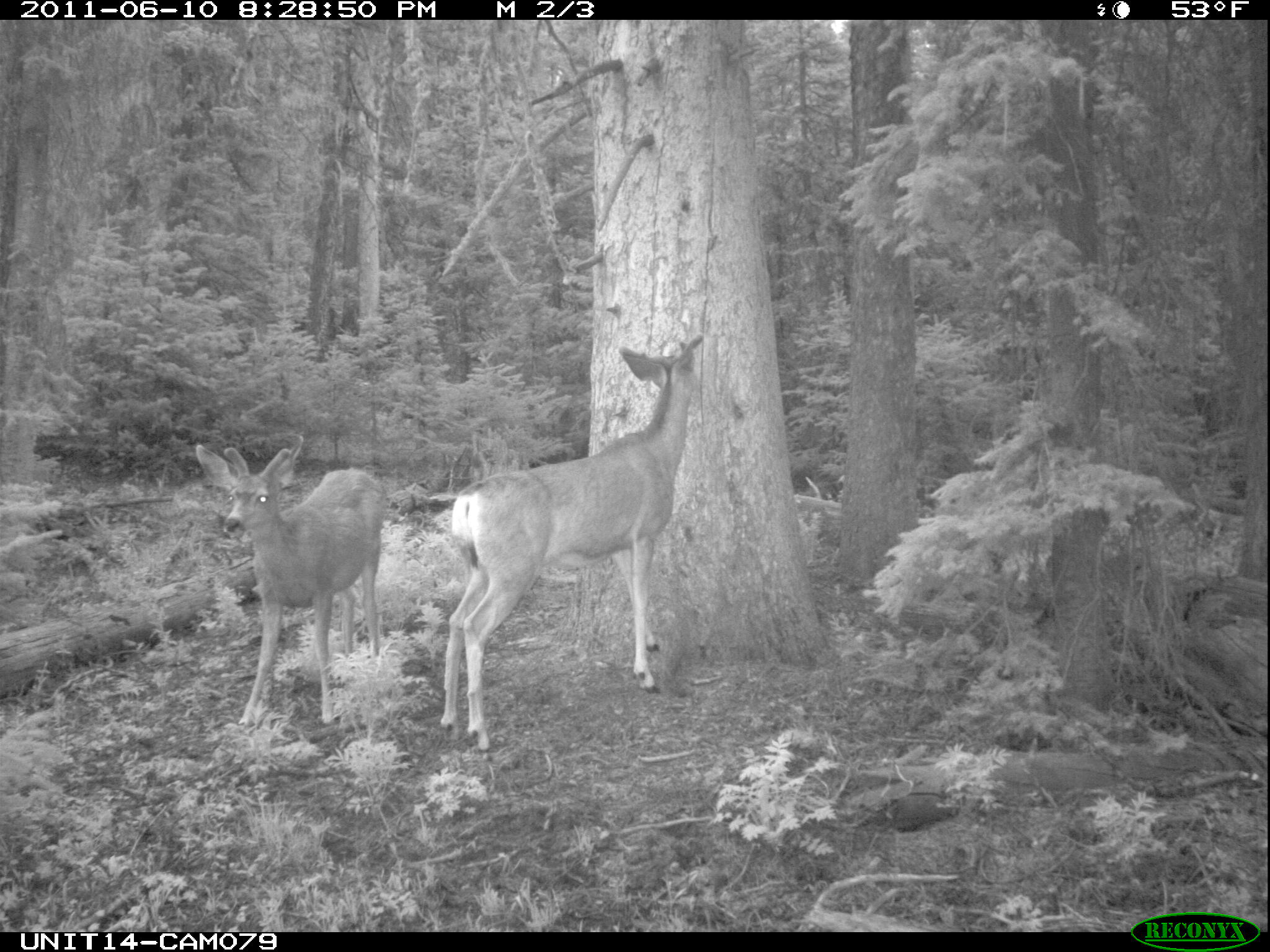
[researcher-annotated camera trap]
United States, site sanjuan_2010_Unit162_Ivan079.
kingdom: Animalia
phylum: Chordata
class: Mammalia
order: Artiodactyla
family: Cervidae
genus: Odocoileus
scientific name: Odocoileus hemionus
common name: mule deer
Odocoileus hemionus (mule deer).